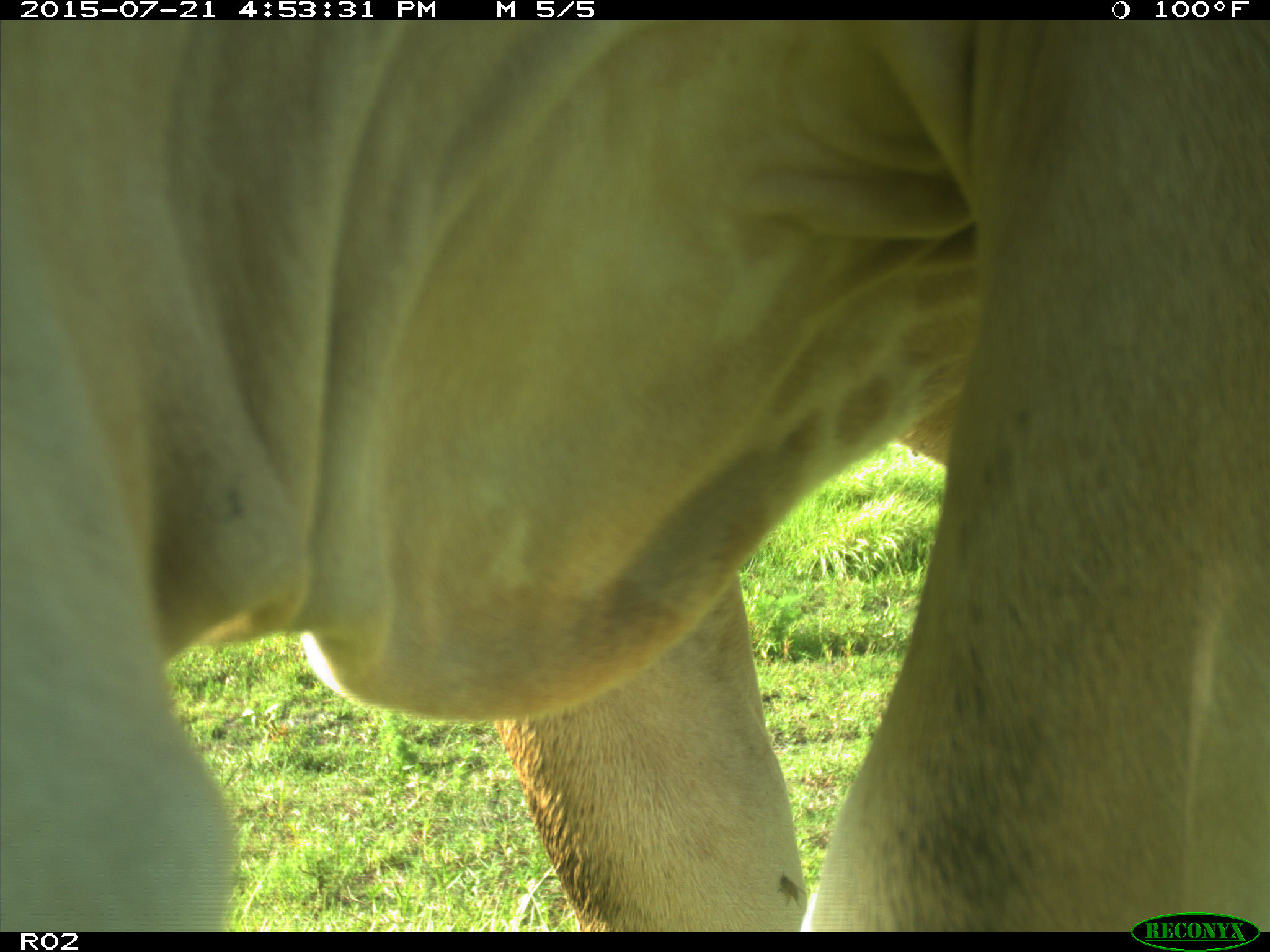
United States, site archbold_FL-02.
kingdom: Animalia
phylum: Chordata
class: Mammalia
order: Artiodactyla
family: Bovidae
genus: Bos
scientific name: Bos taurus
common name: domestic cow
Bos taurus (domestic cow).